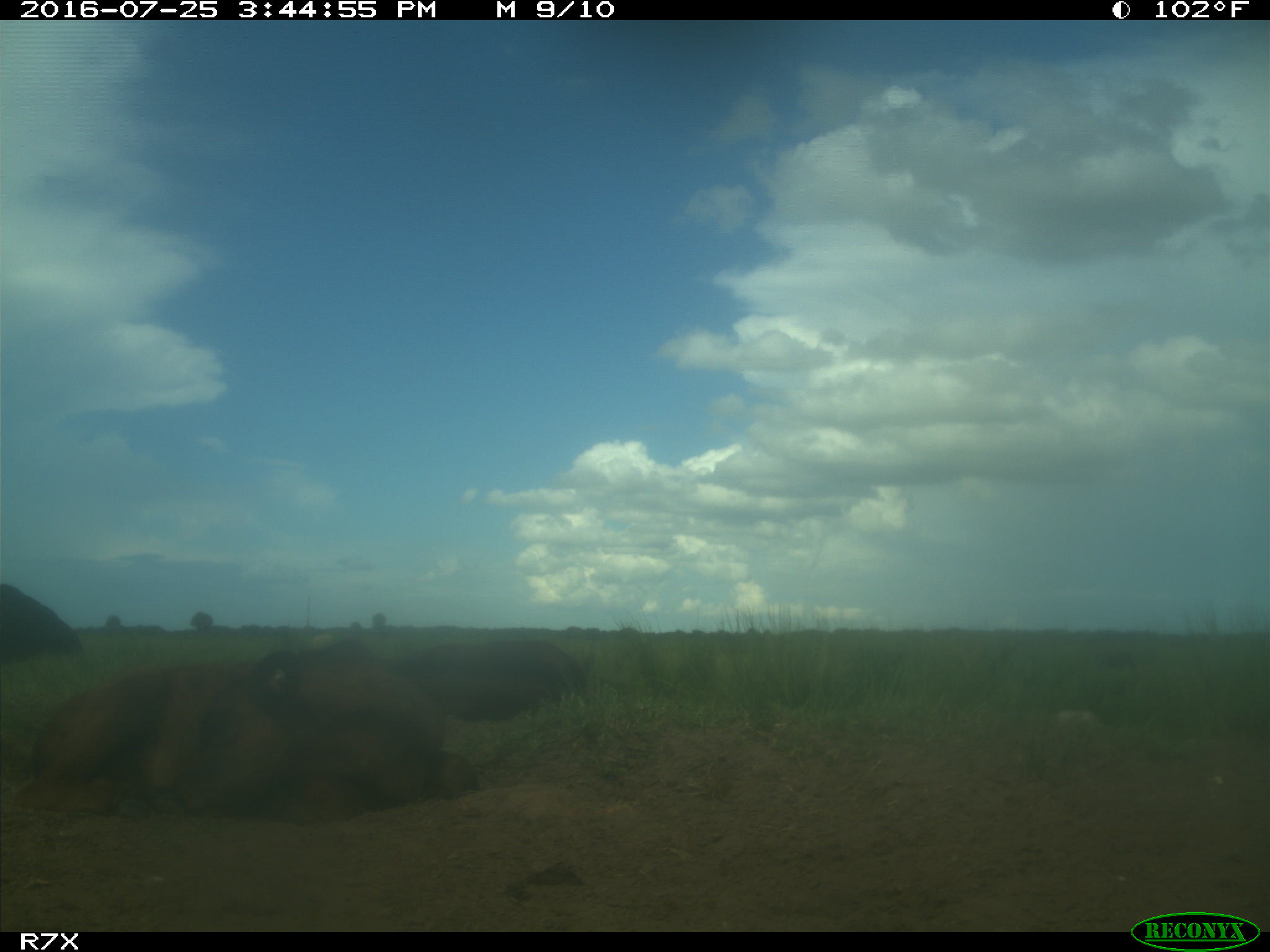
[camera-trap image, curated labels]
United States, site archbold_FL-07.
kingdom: Animalia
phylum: Chordata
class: Mammalia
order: Artiodactyla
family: Bovidae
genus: Bos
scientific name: Bos taurus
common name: domestic cow